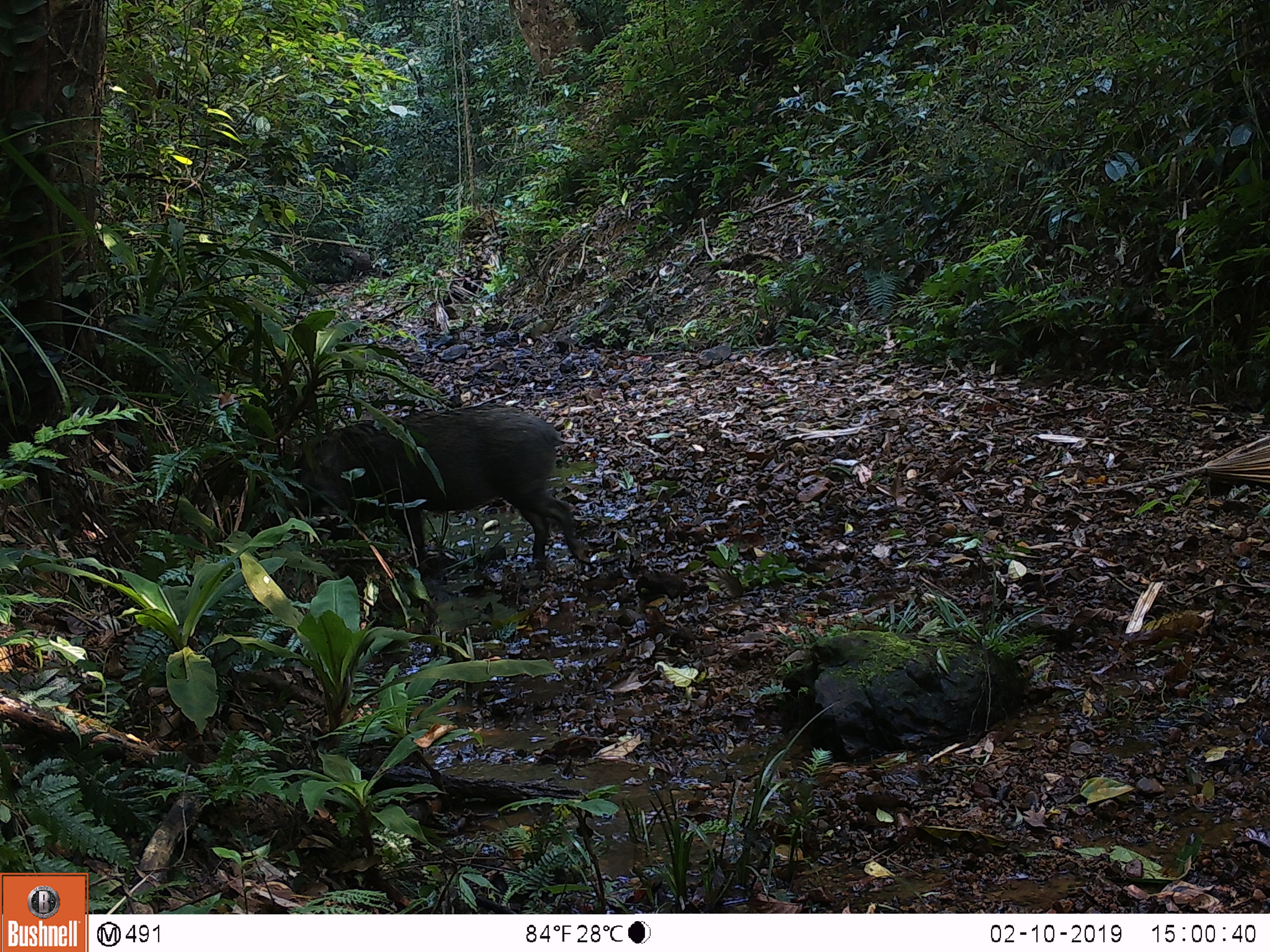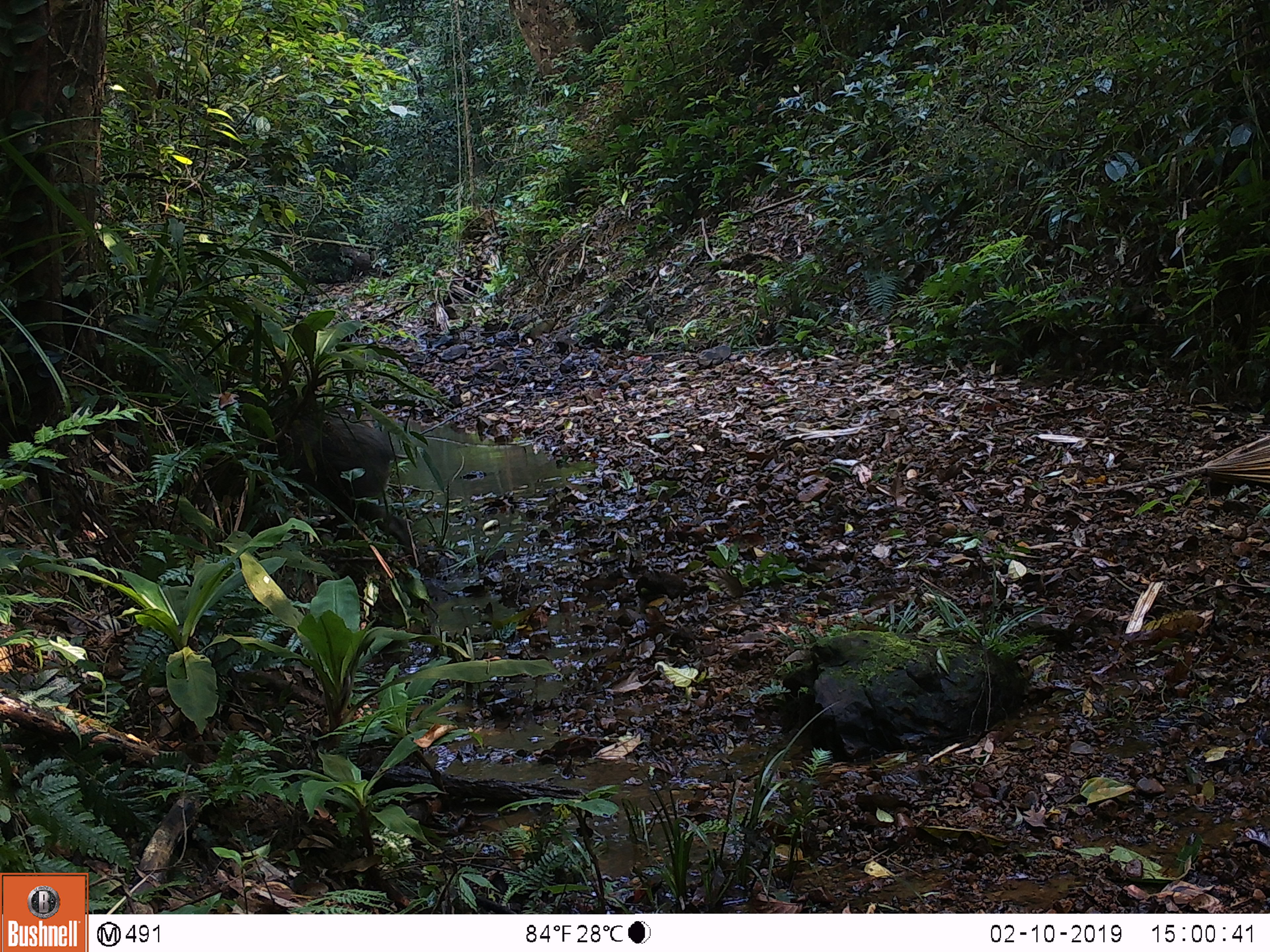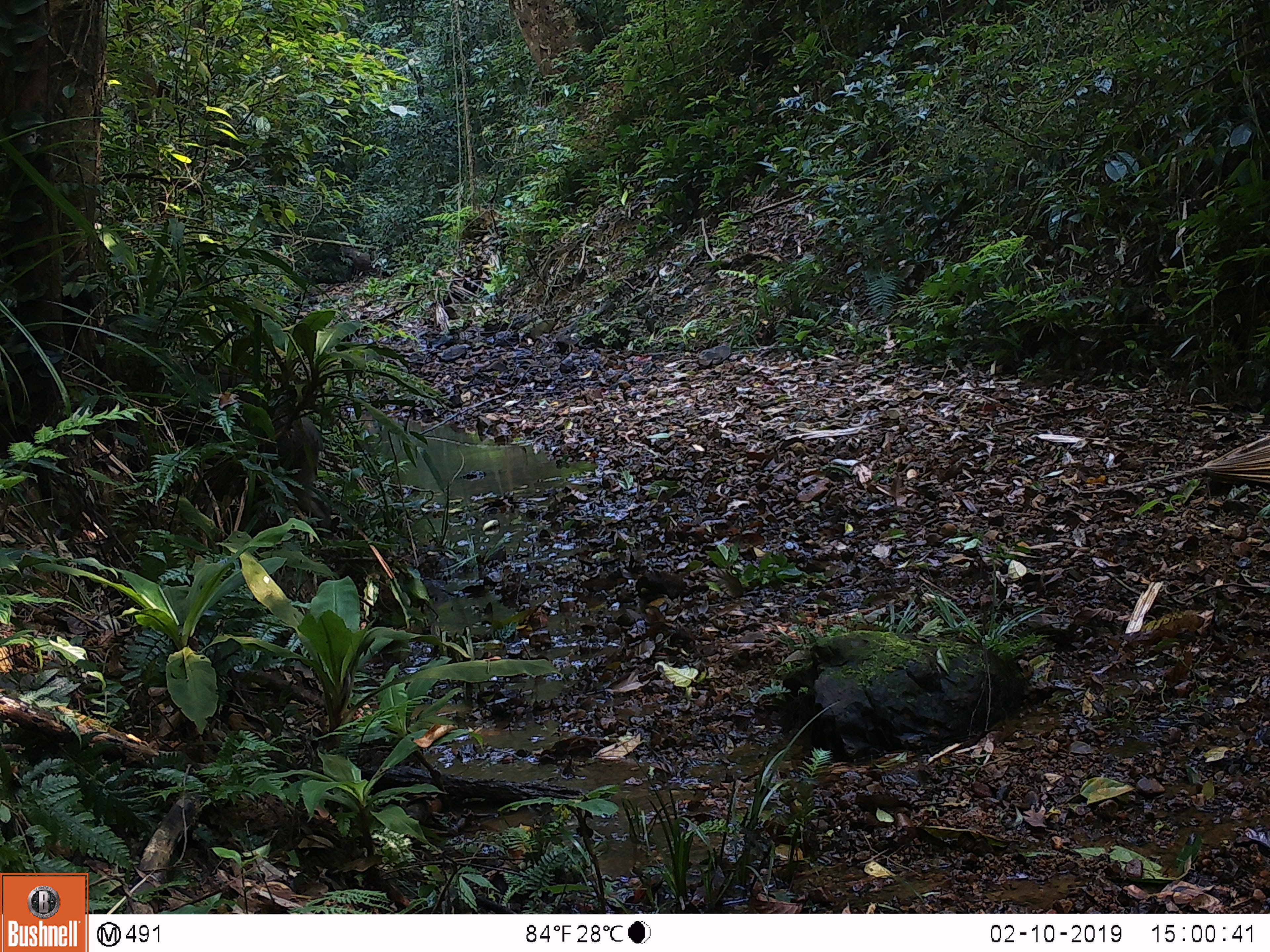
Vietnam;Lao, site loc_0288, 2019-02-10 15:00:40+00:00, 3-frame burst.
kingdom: Animalia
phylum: Chordata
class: Mammalia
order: Artiodactyla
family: Suidae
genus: Sus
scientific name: Sus scrofa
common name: eurasian wild pig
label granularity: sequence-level